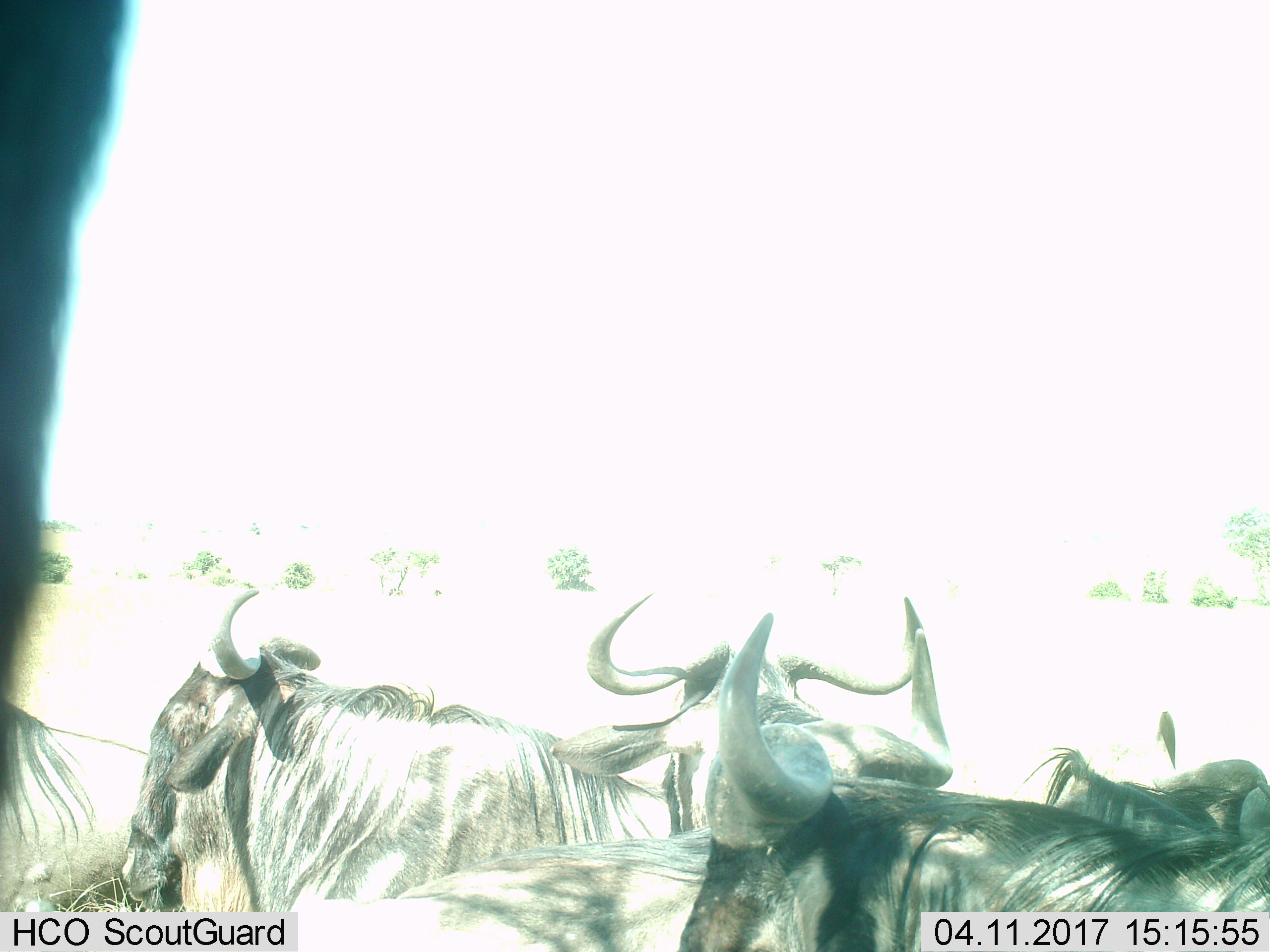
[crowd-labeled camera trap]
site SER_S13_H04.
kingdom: Animalia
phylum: Chordata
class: Mammalia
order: Artiodactyla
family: Bovidae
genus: Connochaetes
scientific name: Connochaetes taurinus taurinus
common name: blue wildebeest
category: wildebeestblue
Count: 5.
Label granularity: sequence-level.